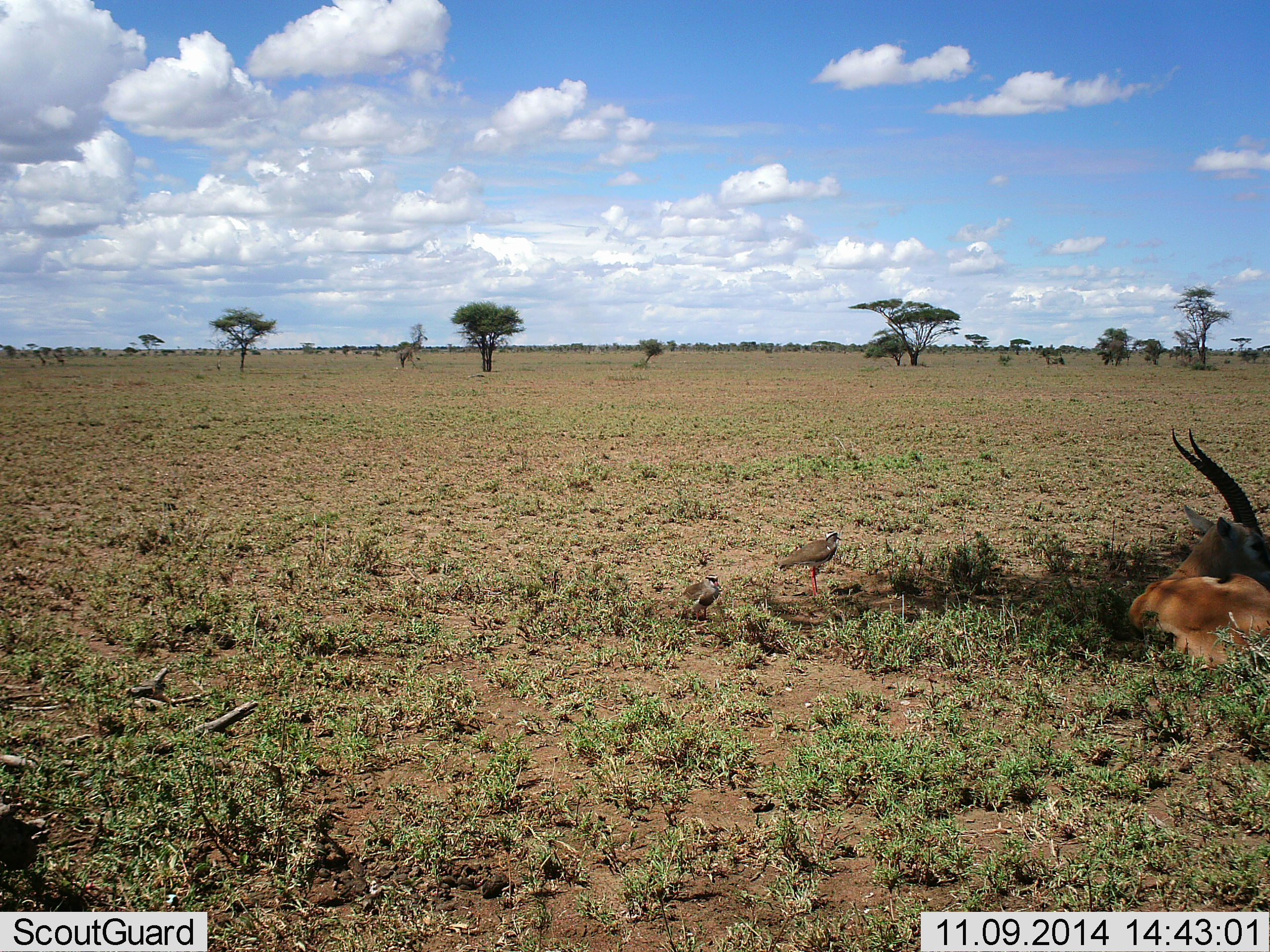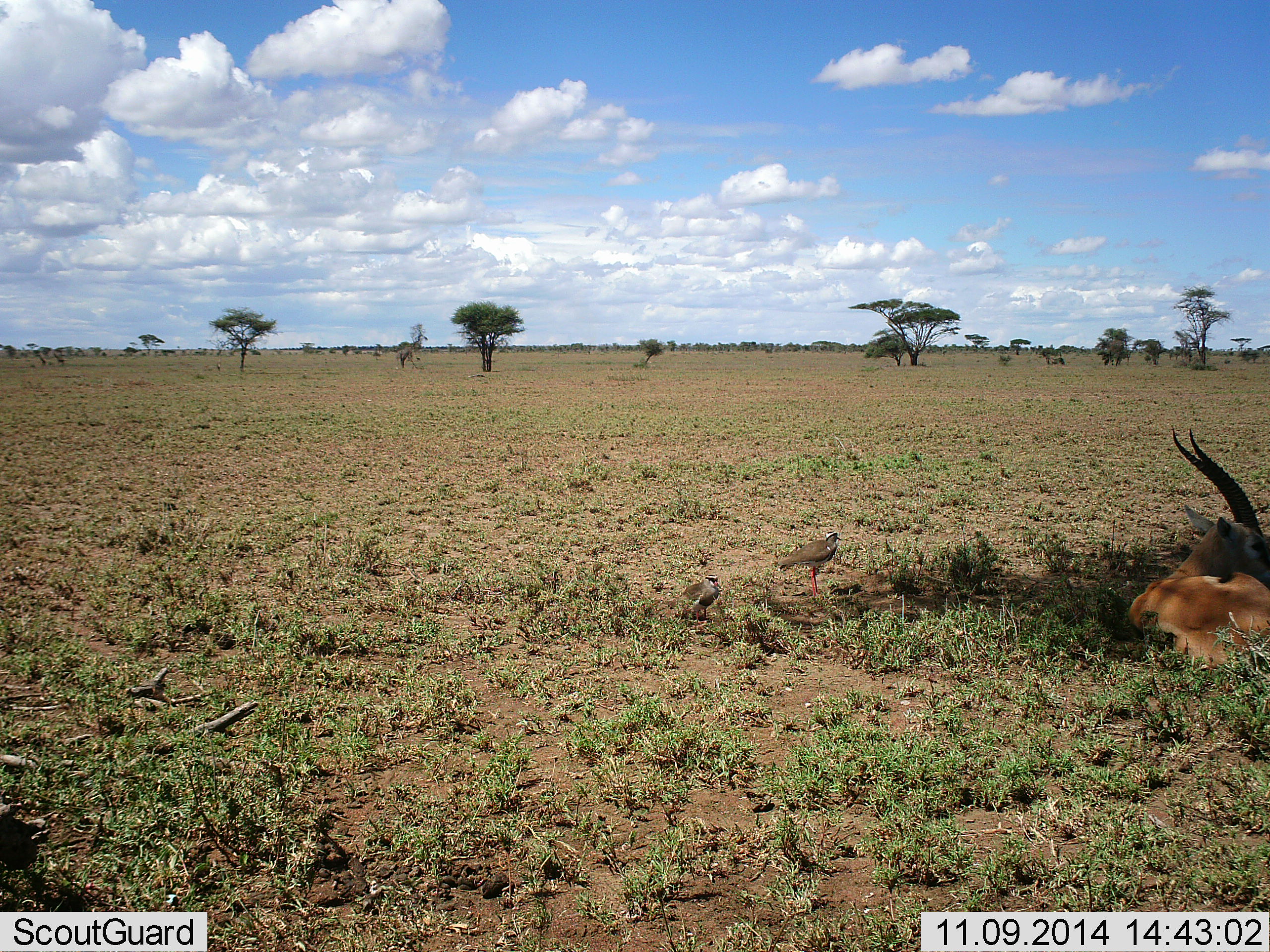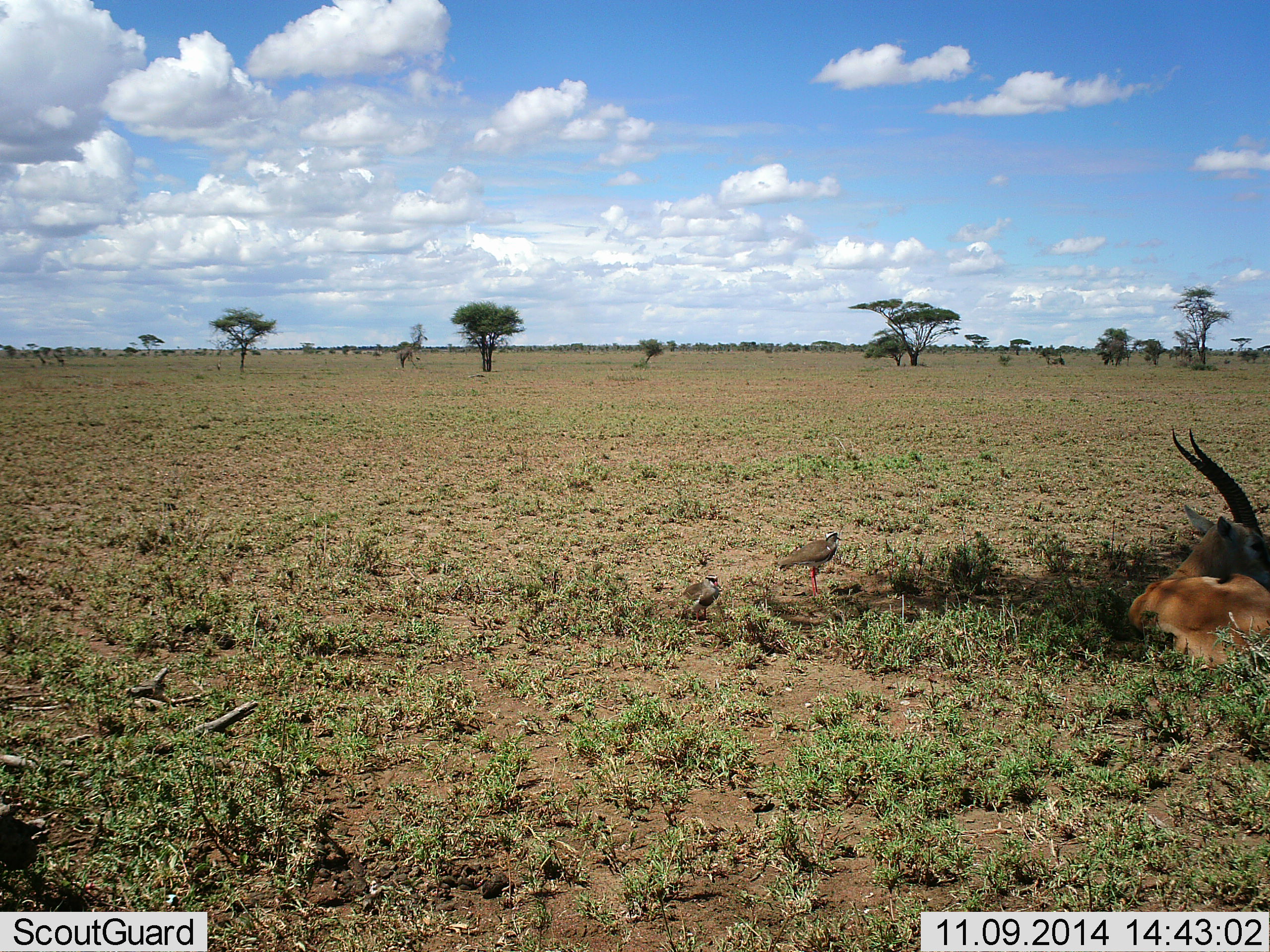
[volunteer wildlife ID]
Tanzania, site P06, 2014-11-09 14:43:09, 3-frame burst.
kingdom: Animalia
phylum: Chordata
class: Mammalia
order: Artiodactyla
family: Bovidae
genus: Eudorcas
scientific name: Eudorcas thomsonii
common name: thomson's gazelle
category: gazellethomsons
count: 1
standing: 0%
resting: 100%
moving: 0%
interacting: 8%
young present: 0%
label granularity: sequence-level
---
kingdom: Animalia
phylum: Chordata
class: Aves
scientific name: Aves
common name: bird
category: otherbird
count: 2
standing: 92%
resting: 17%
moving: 0%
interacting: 8%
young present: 0%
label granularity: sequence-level